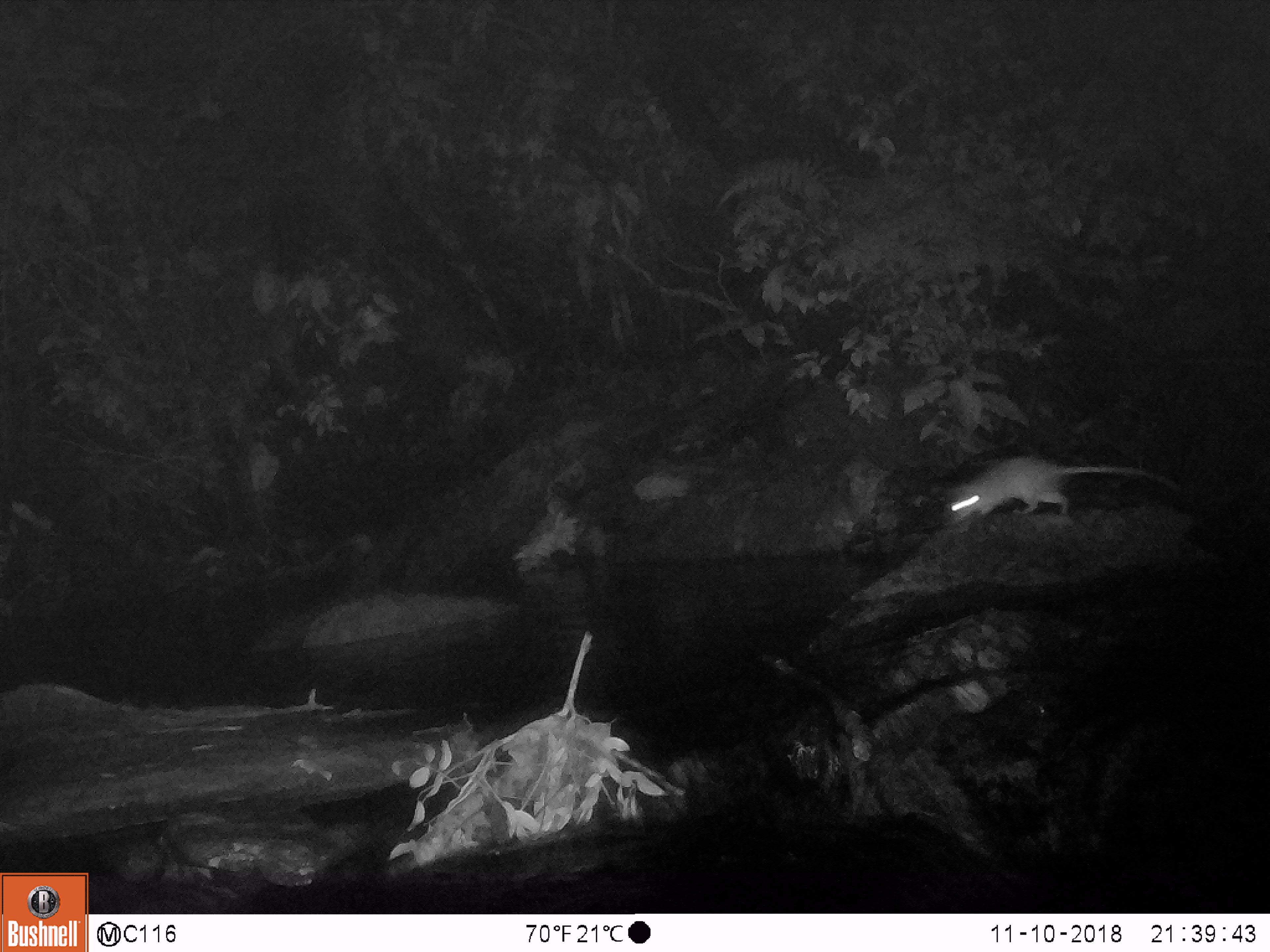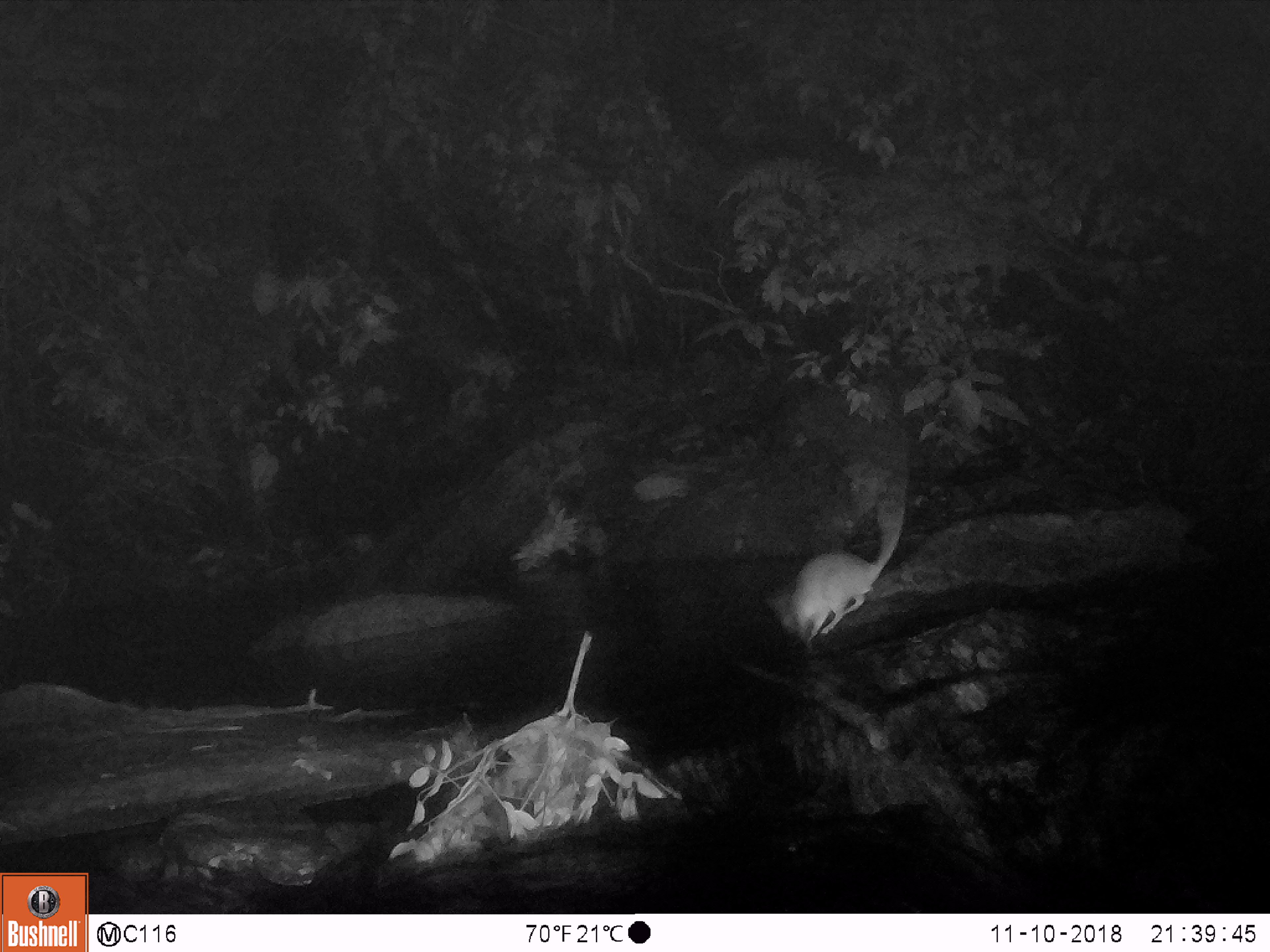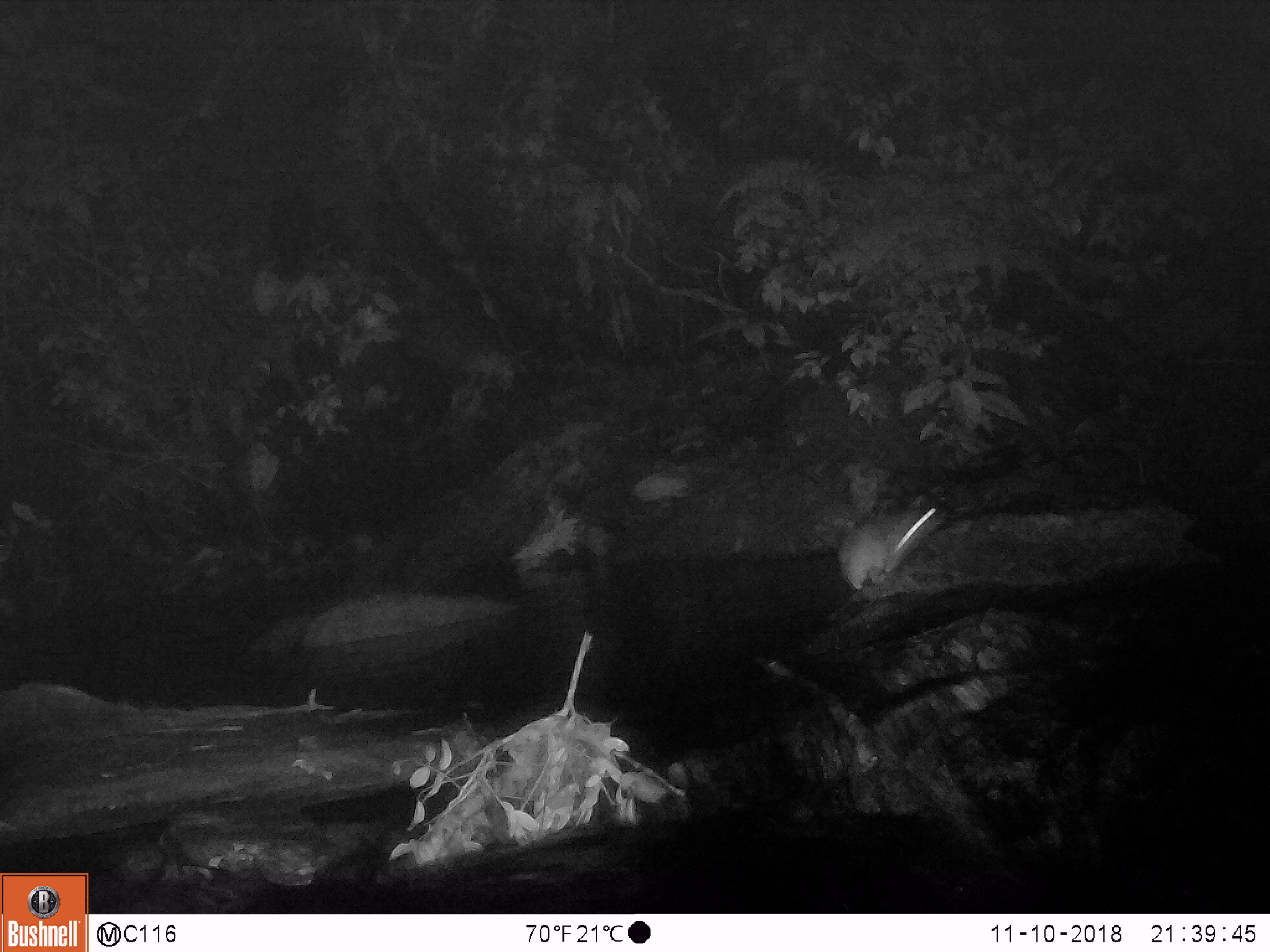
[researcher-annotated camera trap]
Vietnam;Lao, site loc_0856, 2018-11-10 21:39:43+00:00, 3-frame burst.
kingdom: Animalia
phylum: Chordata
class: Mammalia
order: Rodentia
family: Muridae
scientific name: Muridae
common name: old-world mice and rats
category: unidentified murid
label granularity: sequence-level